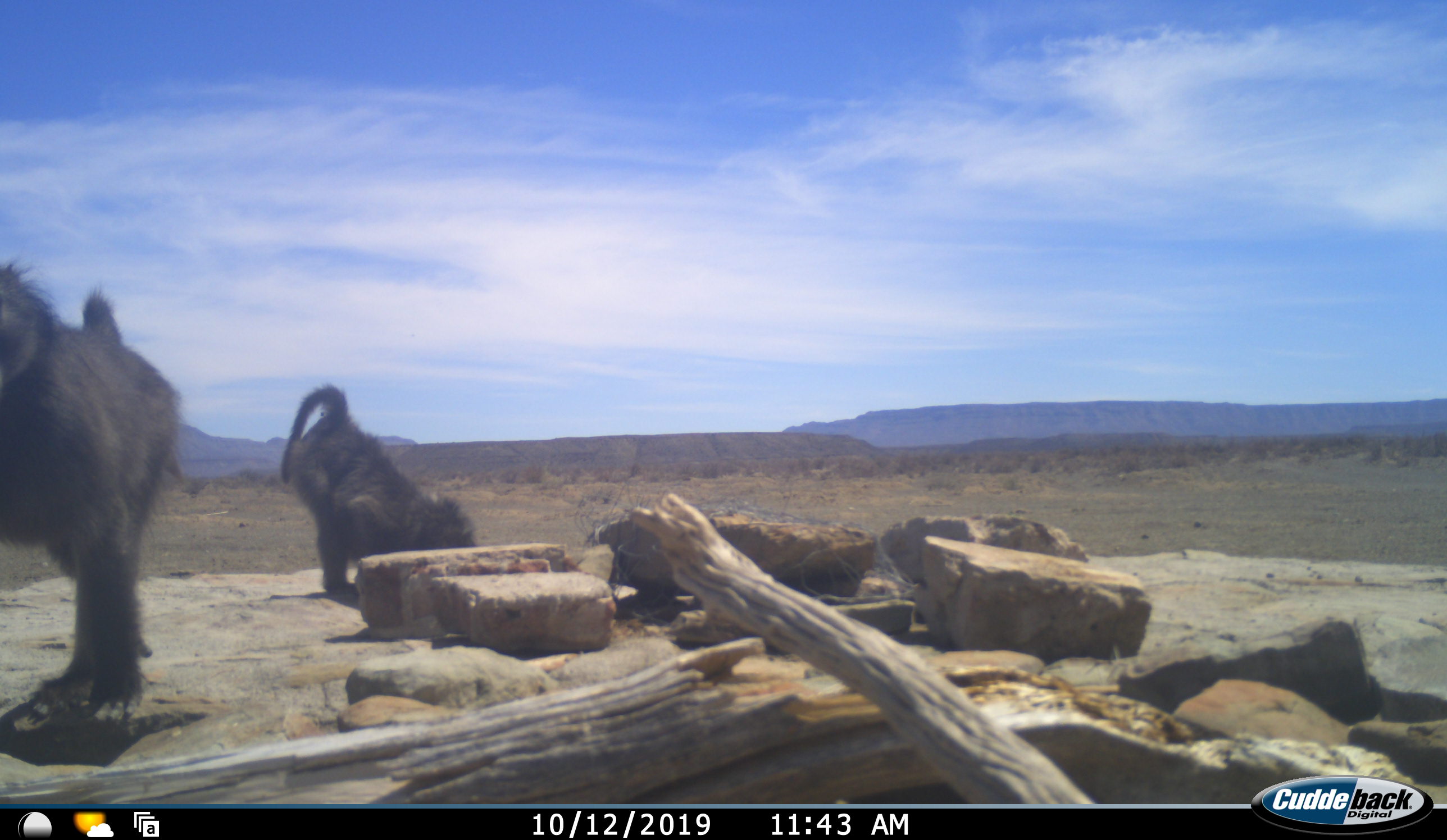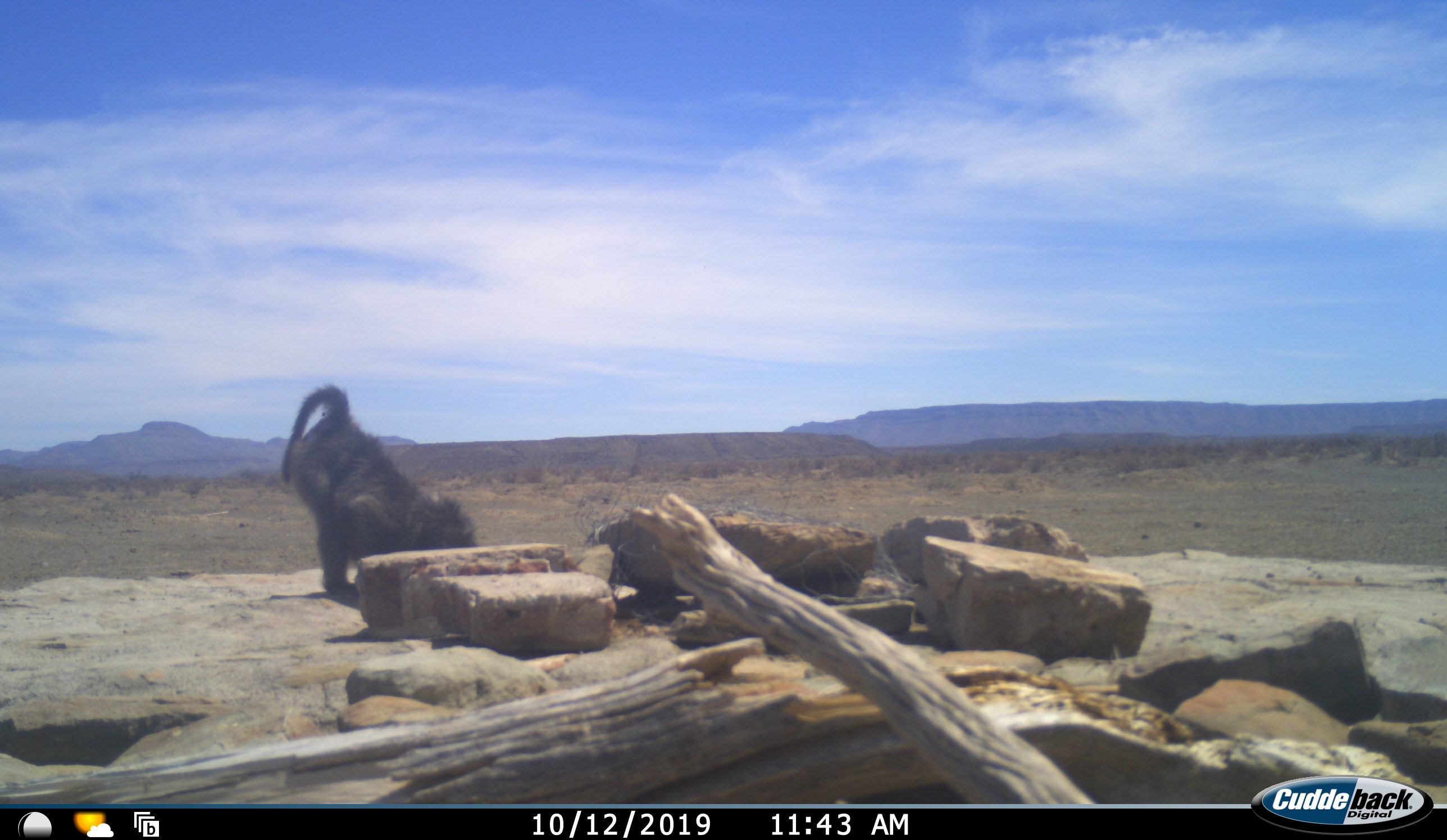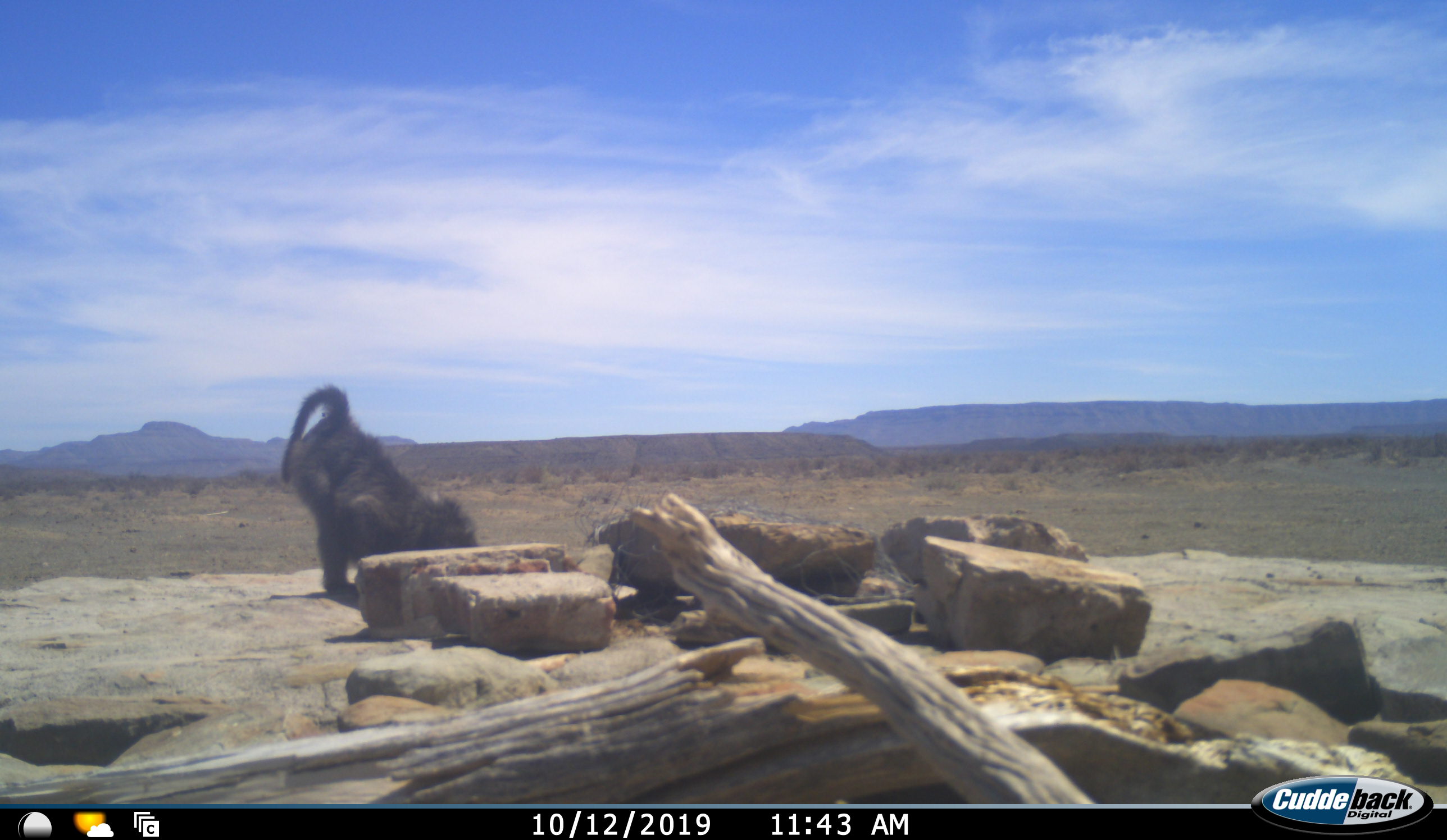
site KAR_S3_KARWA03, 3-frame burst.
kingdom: Animalia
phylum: Chordata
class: Mammalia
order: Primates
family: Cercopithecidae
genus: Papio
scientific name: Papio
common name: baboon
Baboon (Papio), count 2. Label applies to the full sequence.